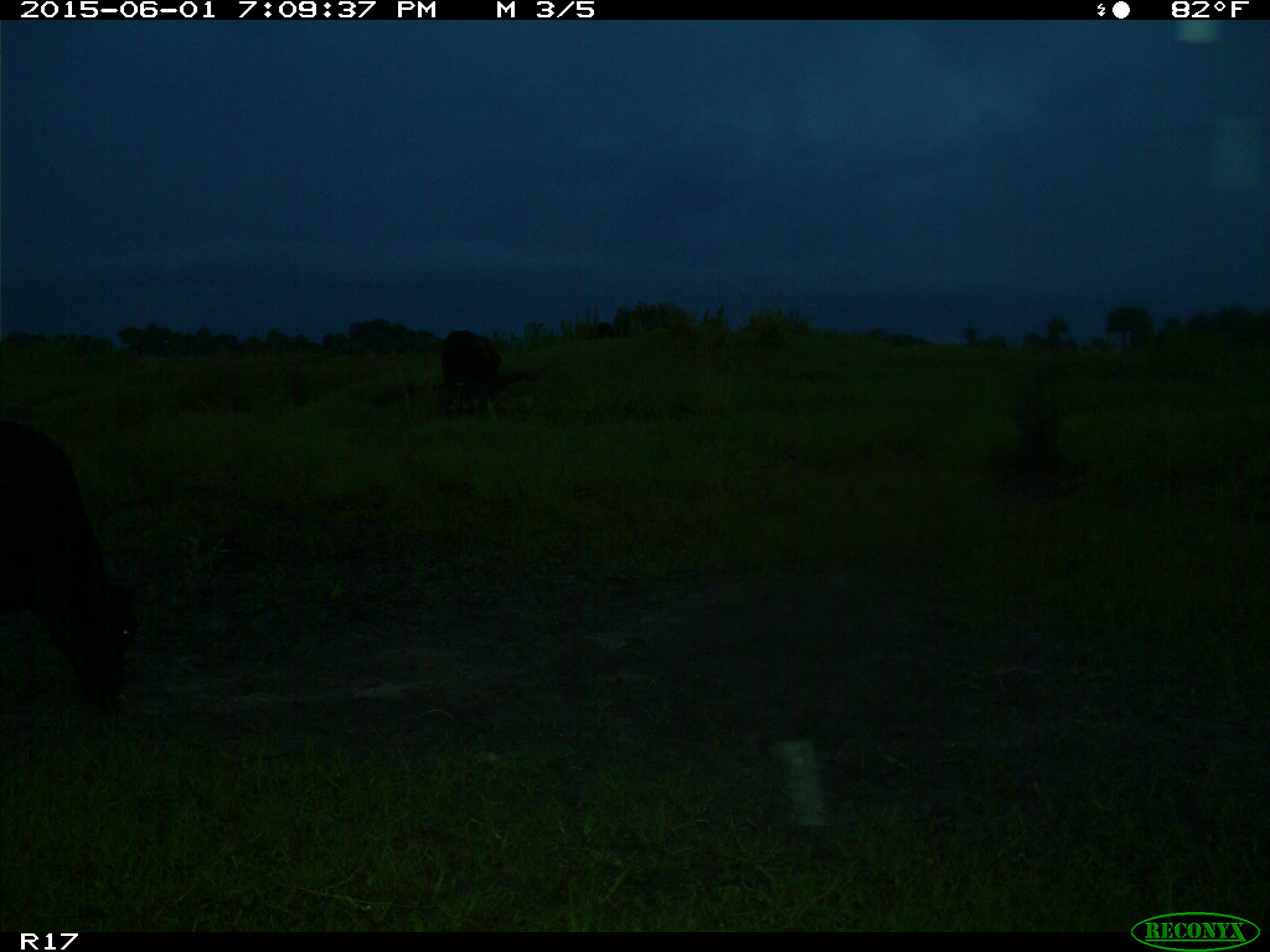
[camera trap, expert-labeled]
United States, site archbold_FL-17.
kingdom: Animalia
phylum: Chordata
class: Mammalia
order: Artiodactyla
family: Bovidae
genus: Bos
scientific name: Bos taurus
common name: domestic cow